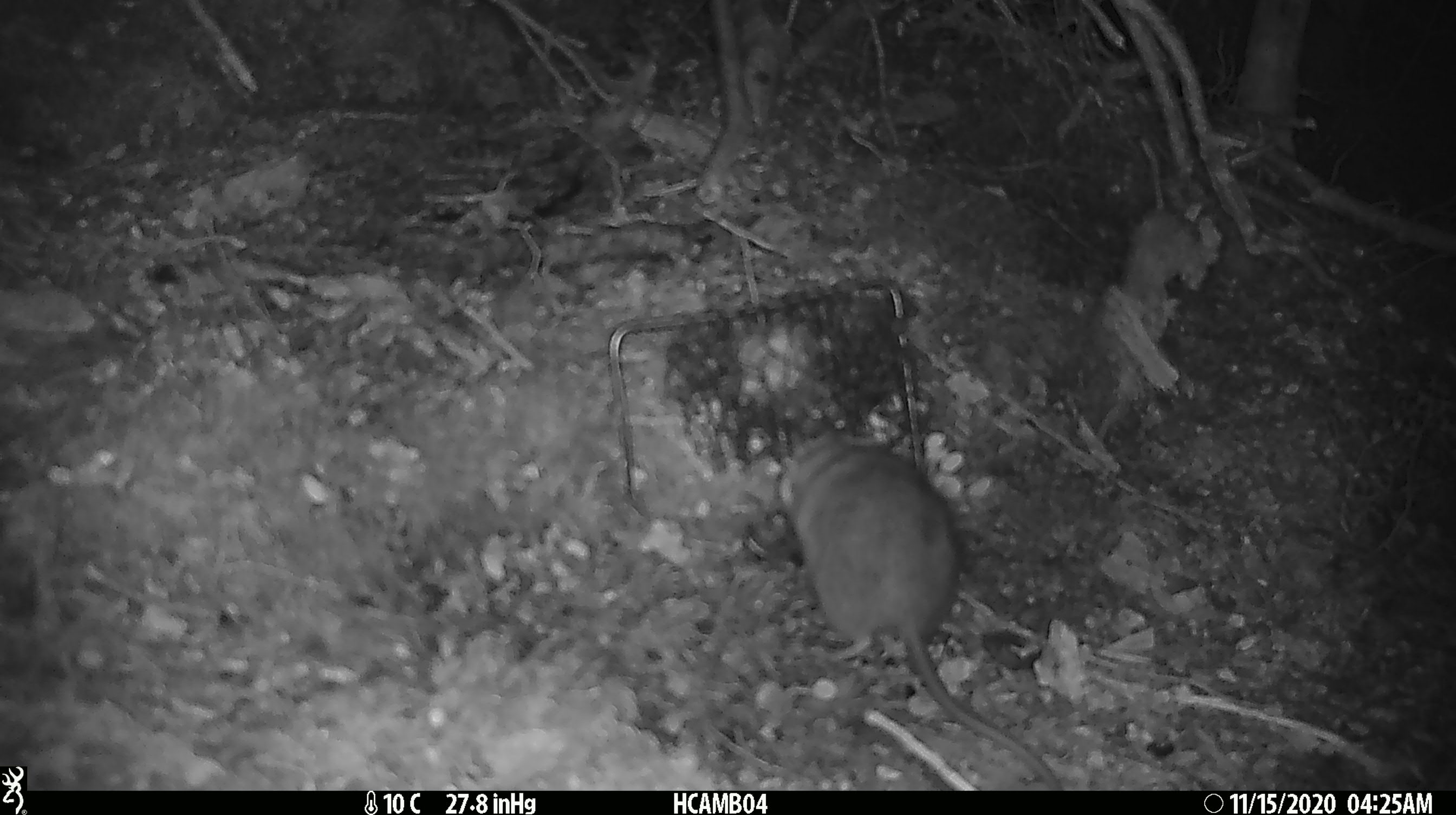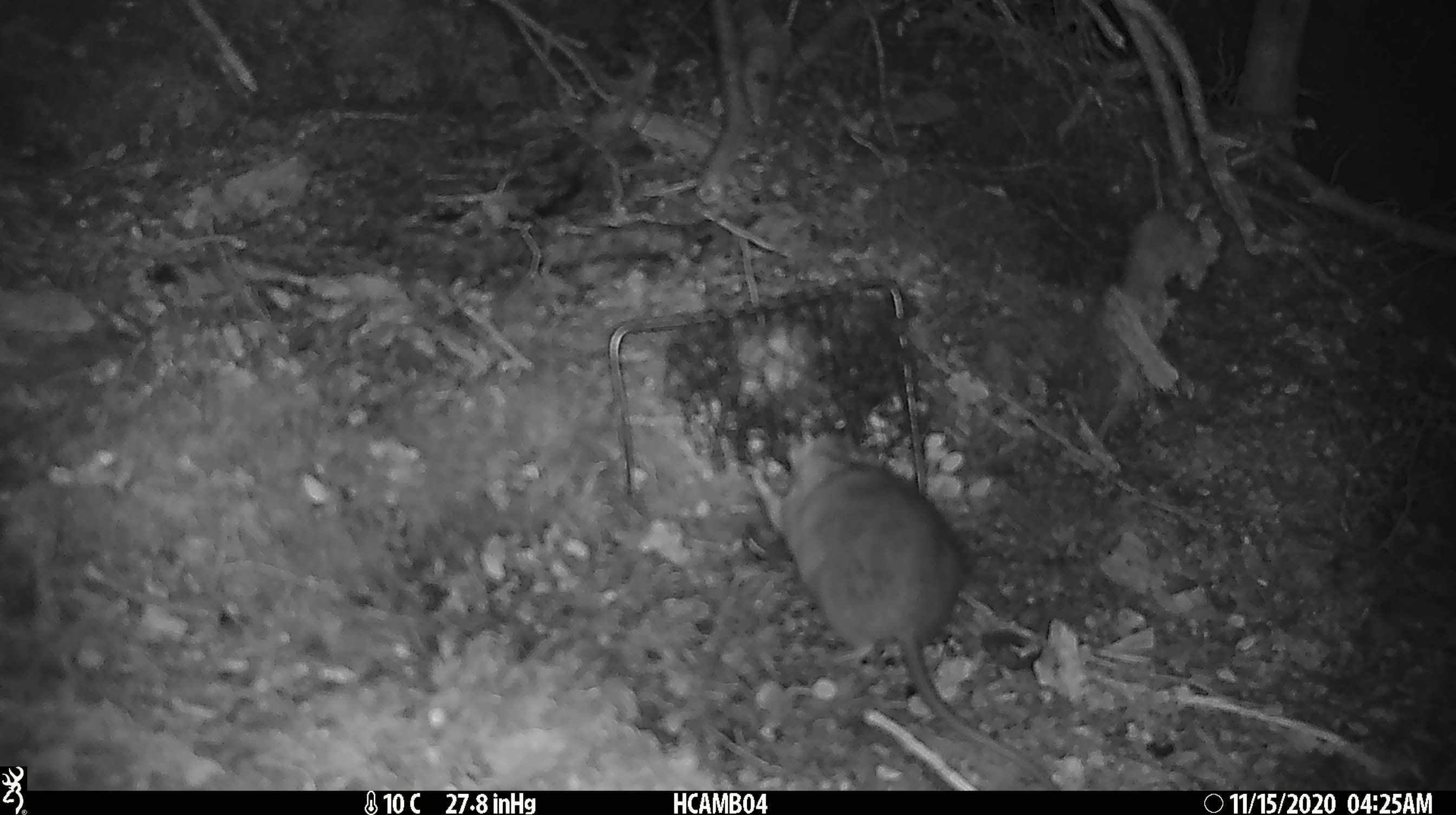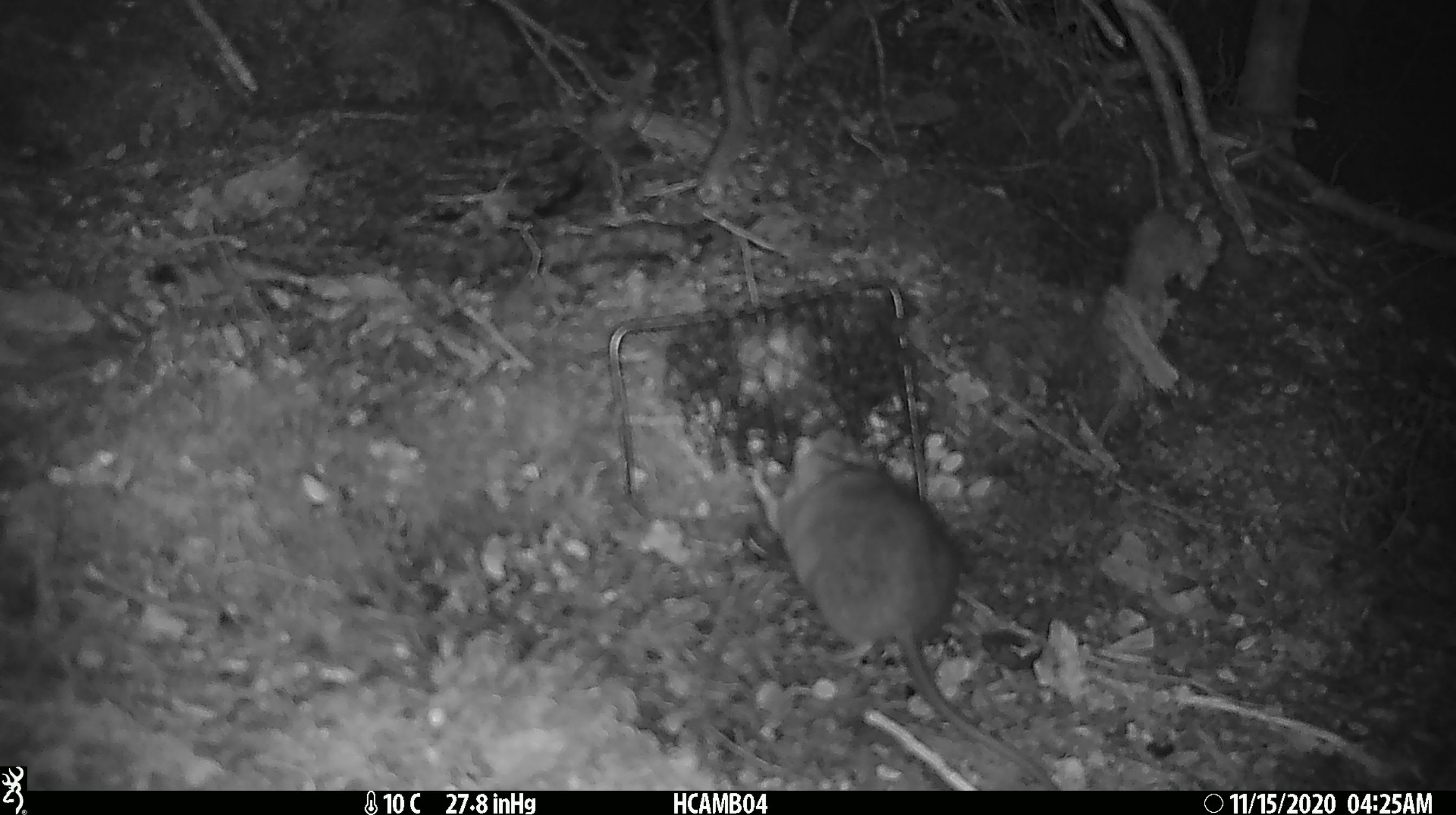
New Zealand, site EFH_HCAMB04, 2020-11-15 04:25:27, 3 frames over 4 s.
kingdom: Animalia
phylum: Chordata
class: Mammalia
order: Rodentia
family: Muridae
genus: Rattus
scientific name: Rattus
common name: rat